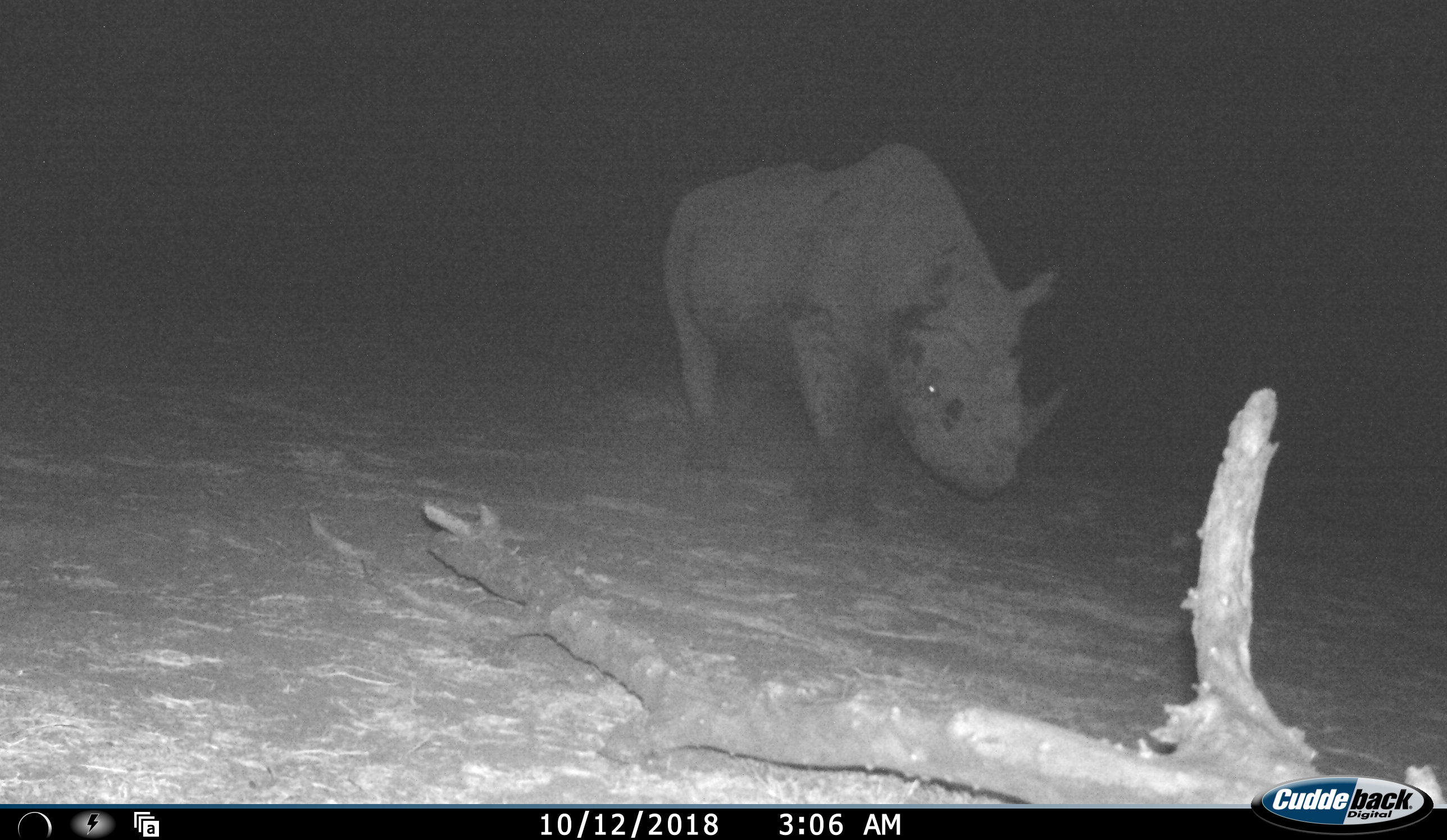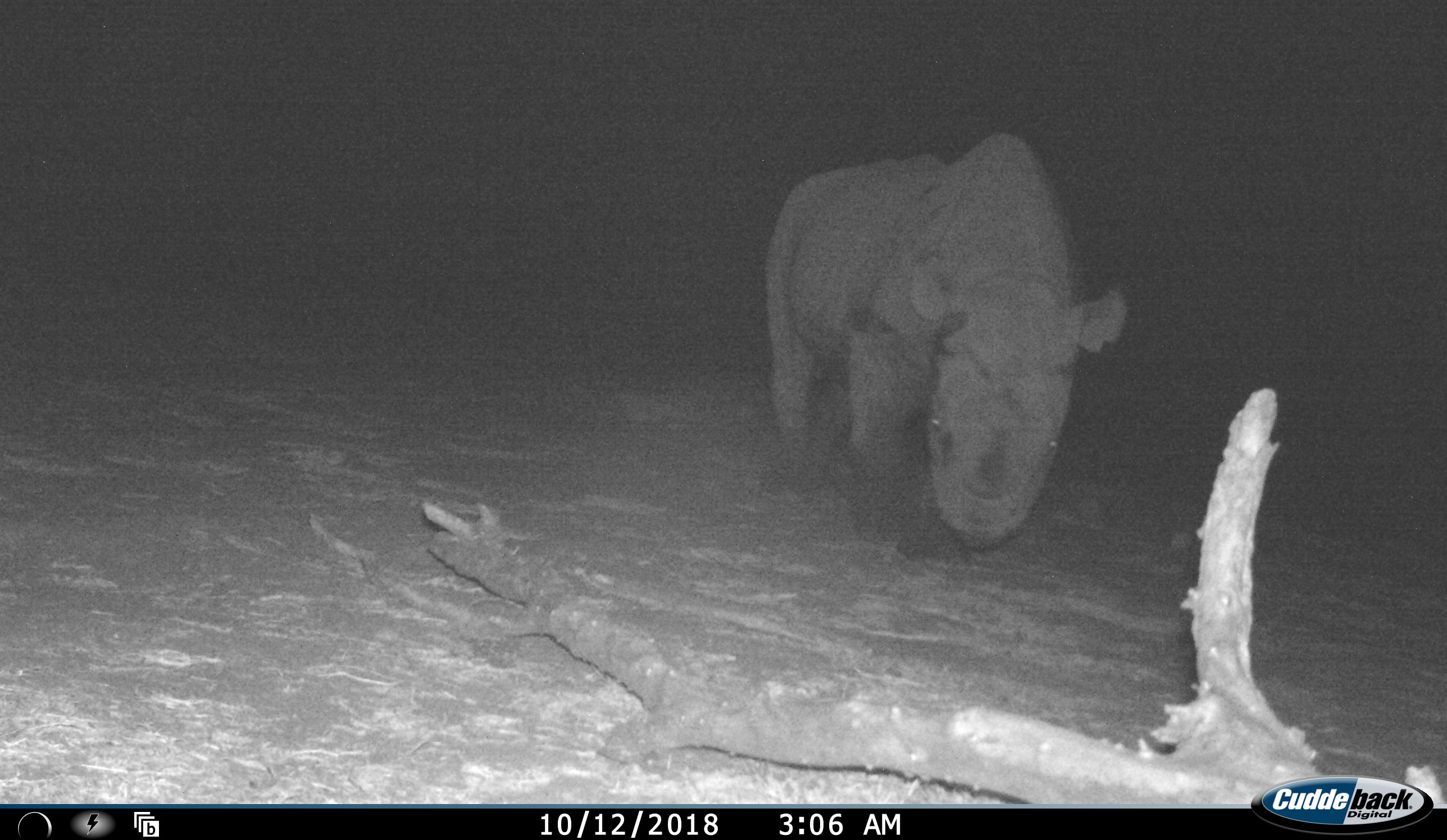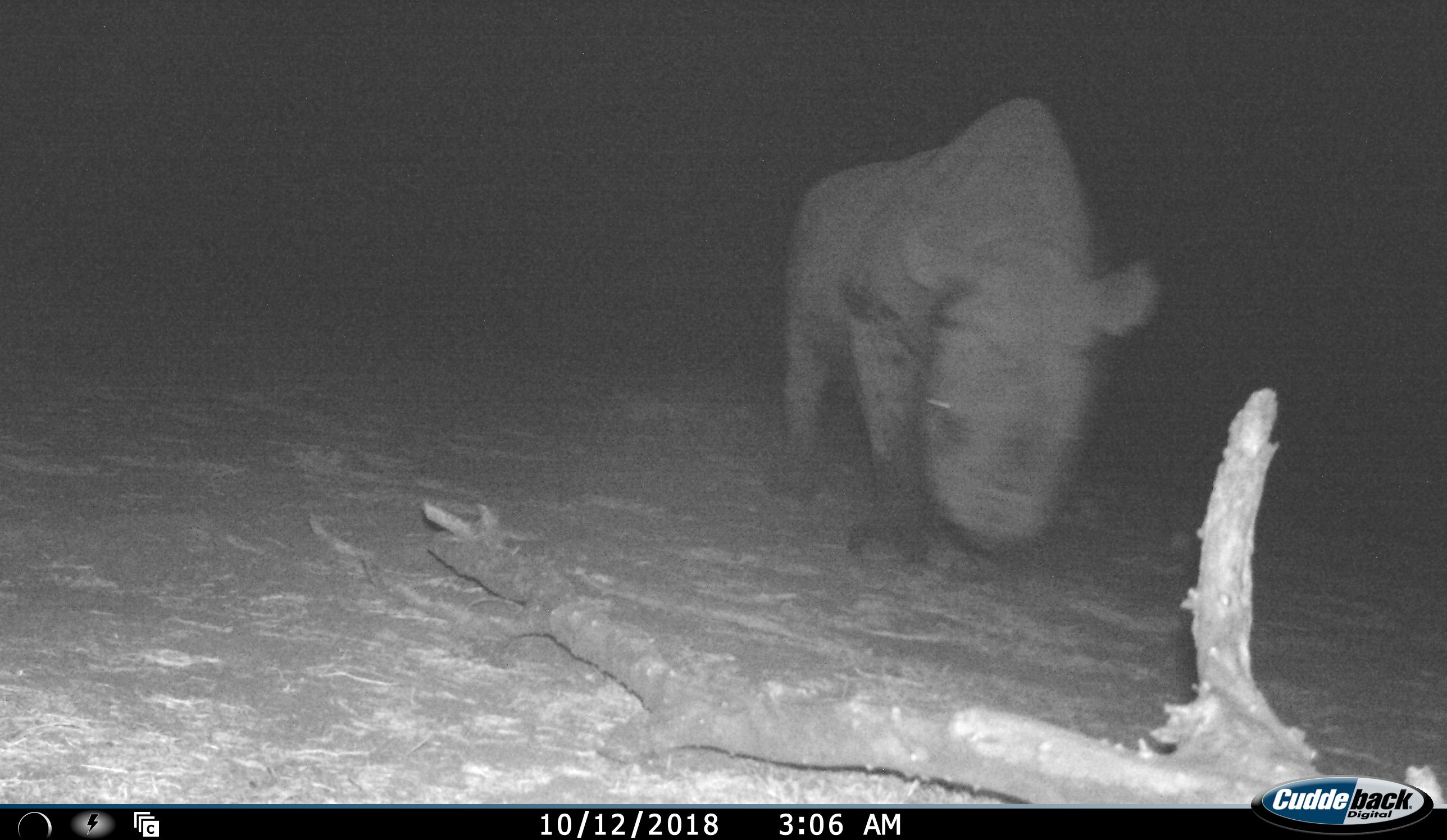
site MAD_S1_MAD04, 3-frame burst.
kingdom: Animalia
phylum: Chordata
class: Mammalia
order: Perissodactyla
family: Rhinocerotidae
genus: Diceros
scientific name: Diceros bicornis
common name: black rhinoceros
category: rhinocerosblack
Rhinocerosblack (black rhinoceros) (Diceros bicornis), count 1. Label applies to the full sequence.